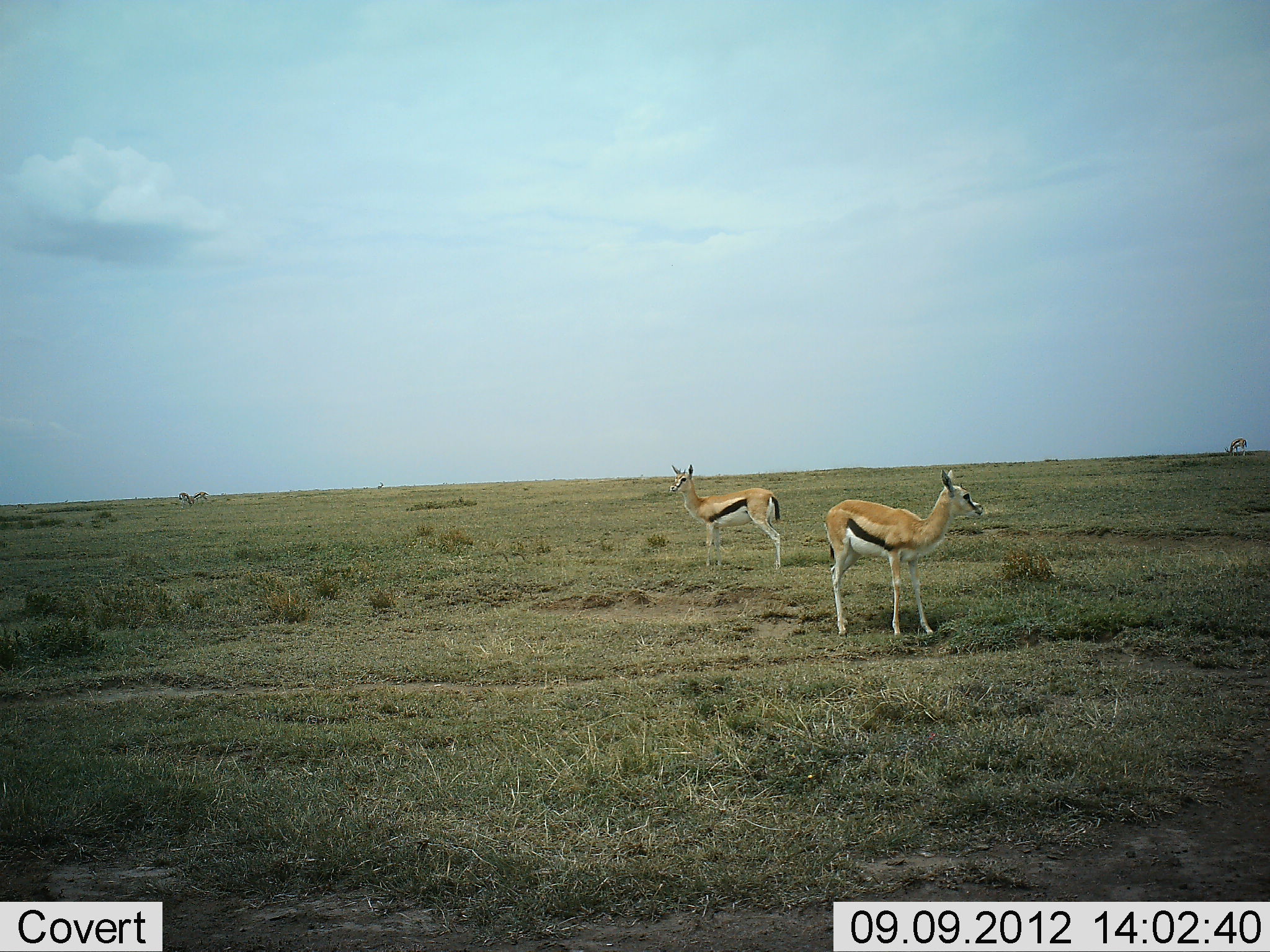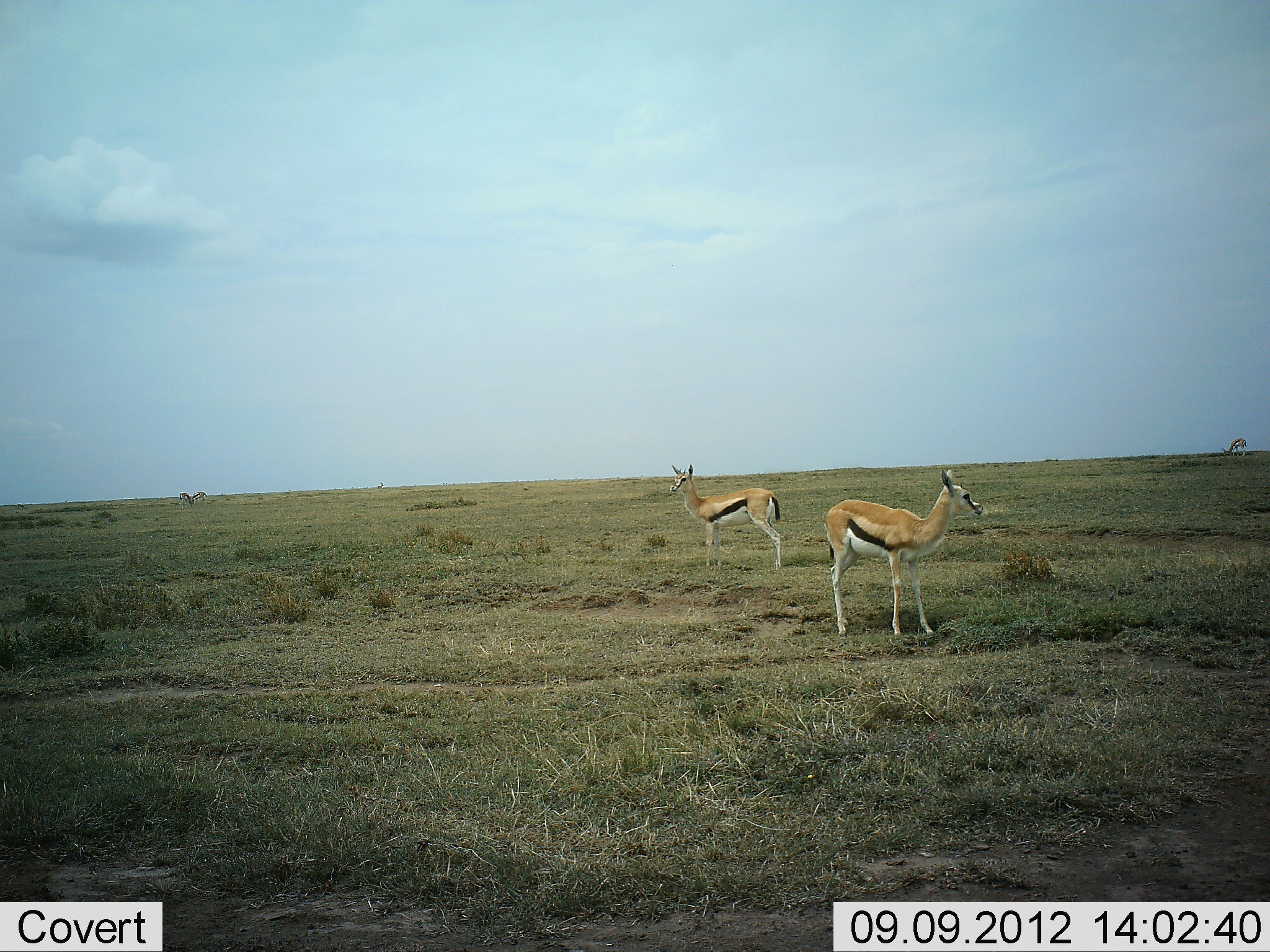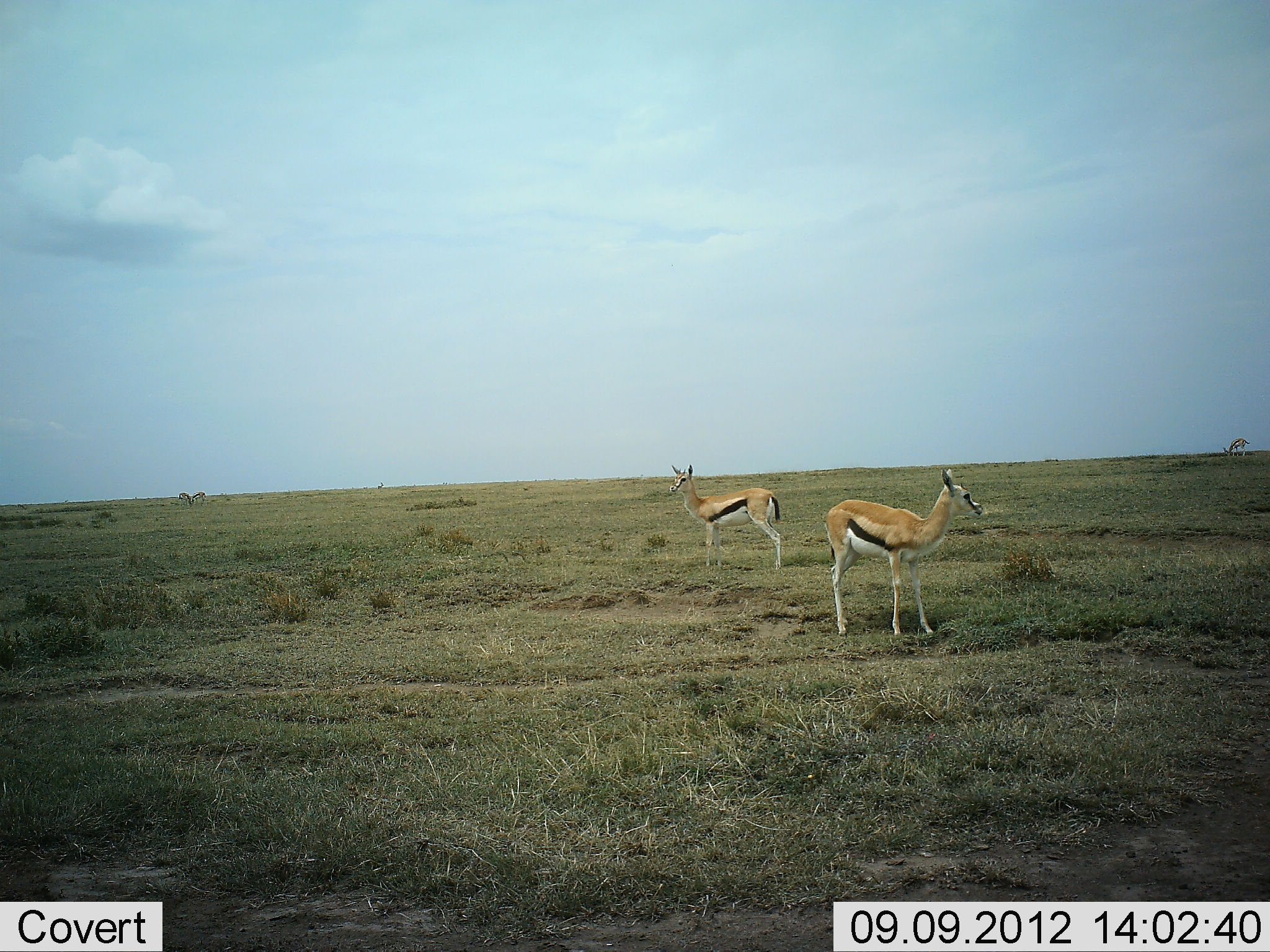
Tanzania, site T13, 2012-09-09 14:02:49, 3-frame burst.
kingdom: Animalia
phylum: Chordata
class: Mammalia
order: Artiodactyla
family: Bovidae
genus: Eudorcas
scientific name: Eudorcas thomsonii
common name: thomson's gazelle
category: gazellethomsons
Gazellethomsons (thomson's gazelle) (Eudorcas thomsonii), count 2. Behavior (volunteer vote fractions): standing 100%, resting 0%, moving 0%, interacting 0%. Young present (vote fraction): 0%. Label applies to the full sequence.